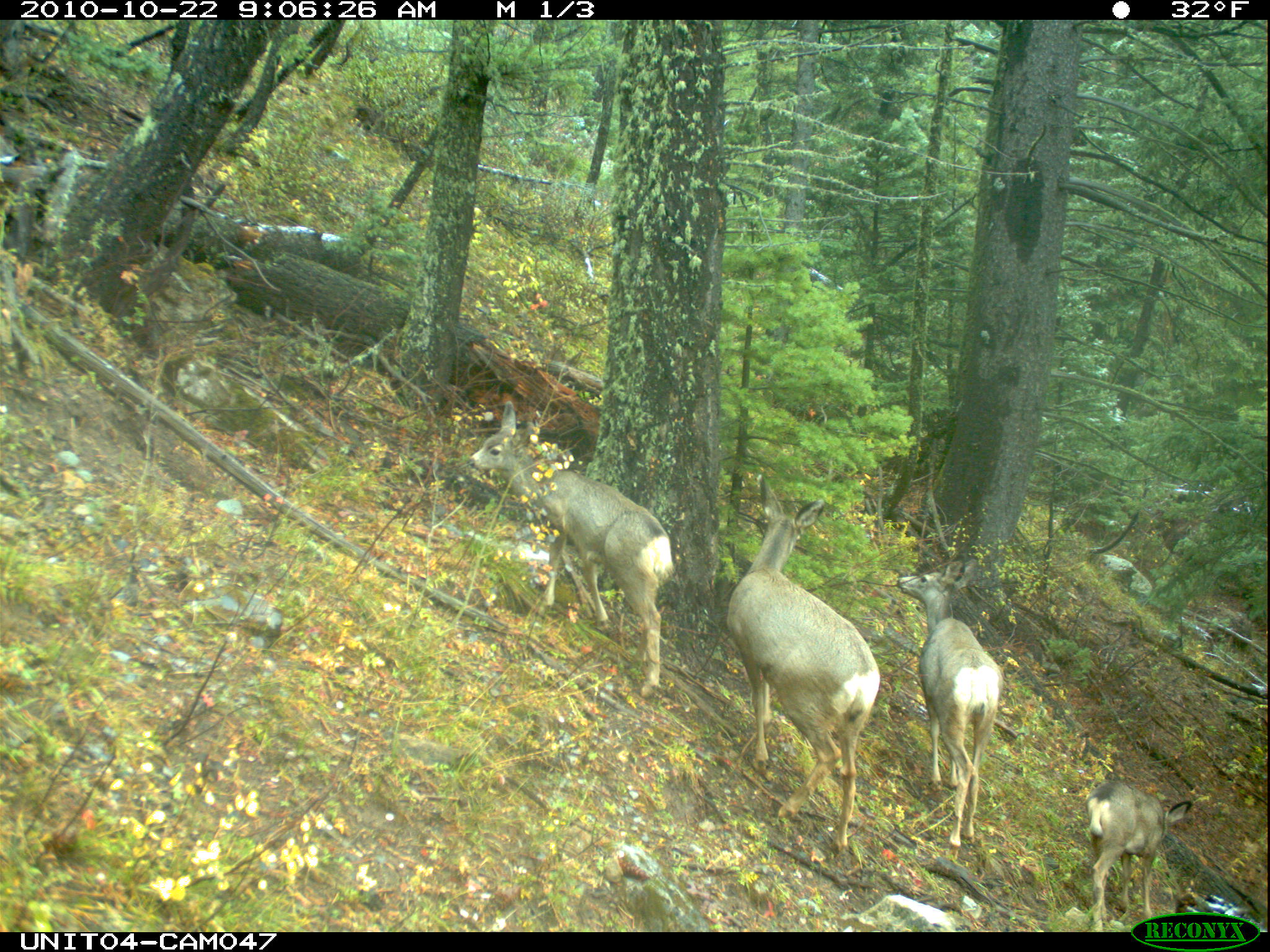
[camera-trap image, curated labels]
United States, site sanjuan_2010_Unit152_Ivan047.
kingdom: Animalia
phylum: Chordata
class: Mammalia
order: Artiodactyla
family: Cervidae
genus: Odocoileus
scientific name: Odocoileus hemionus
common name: mule deer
Odocoileus hemionus (mule deer).